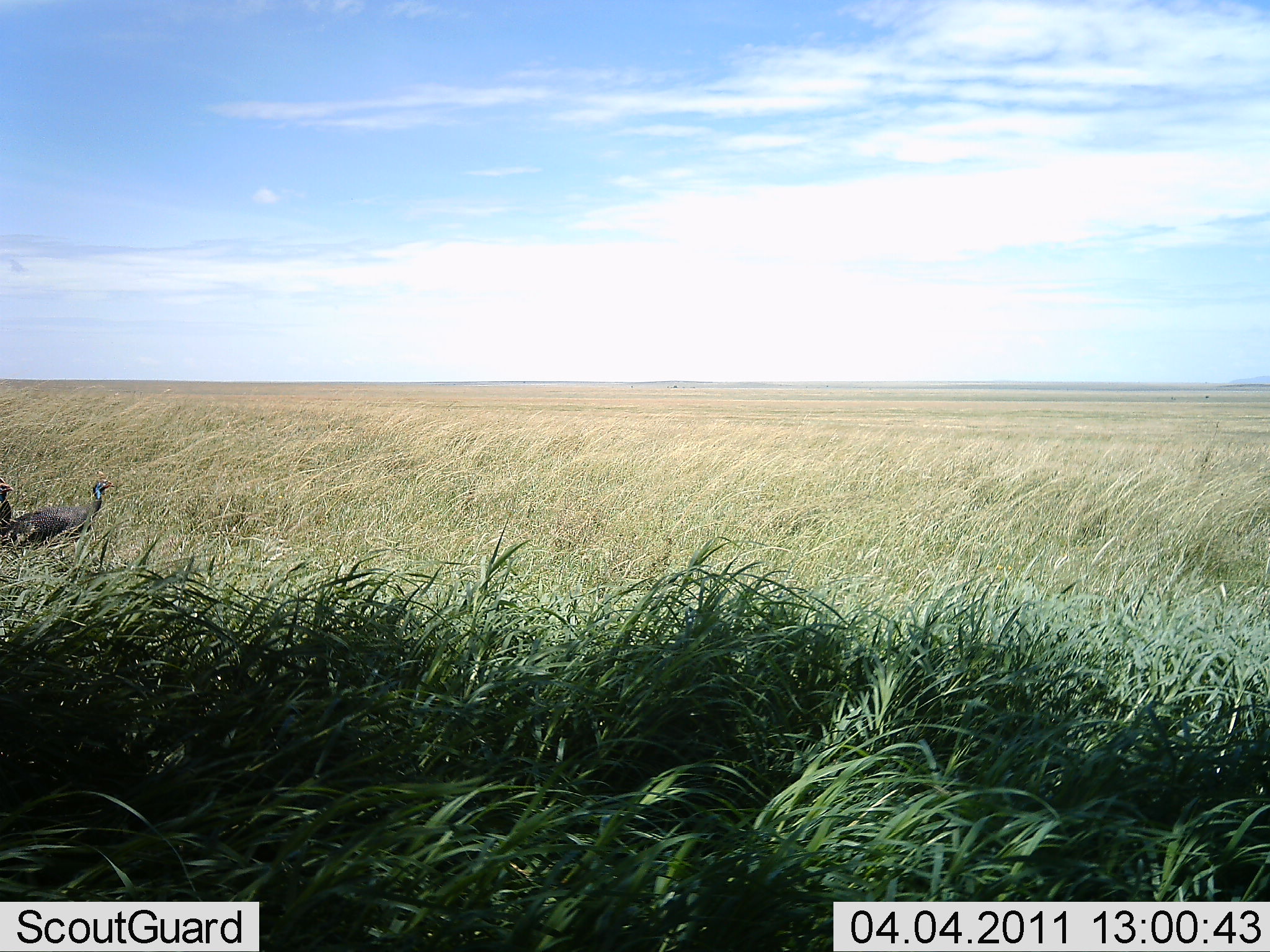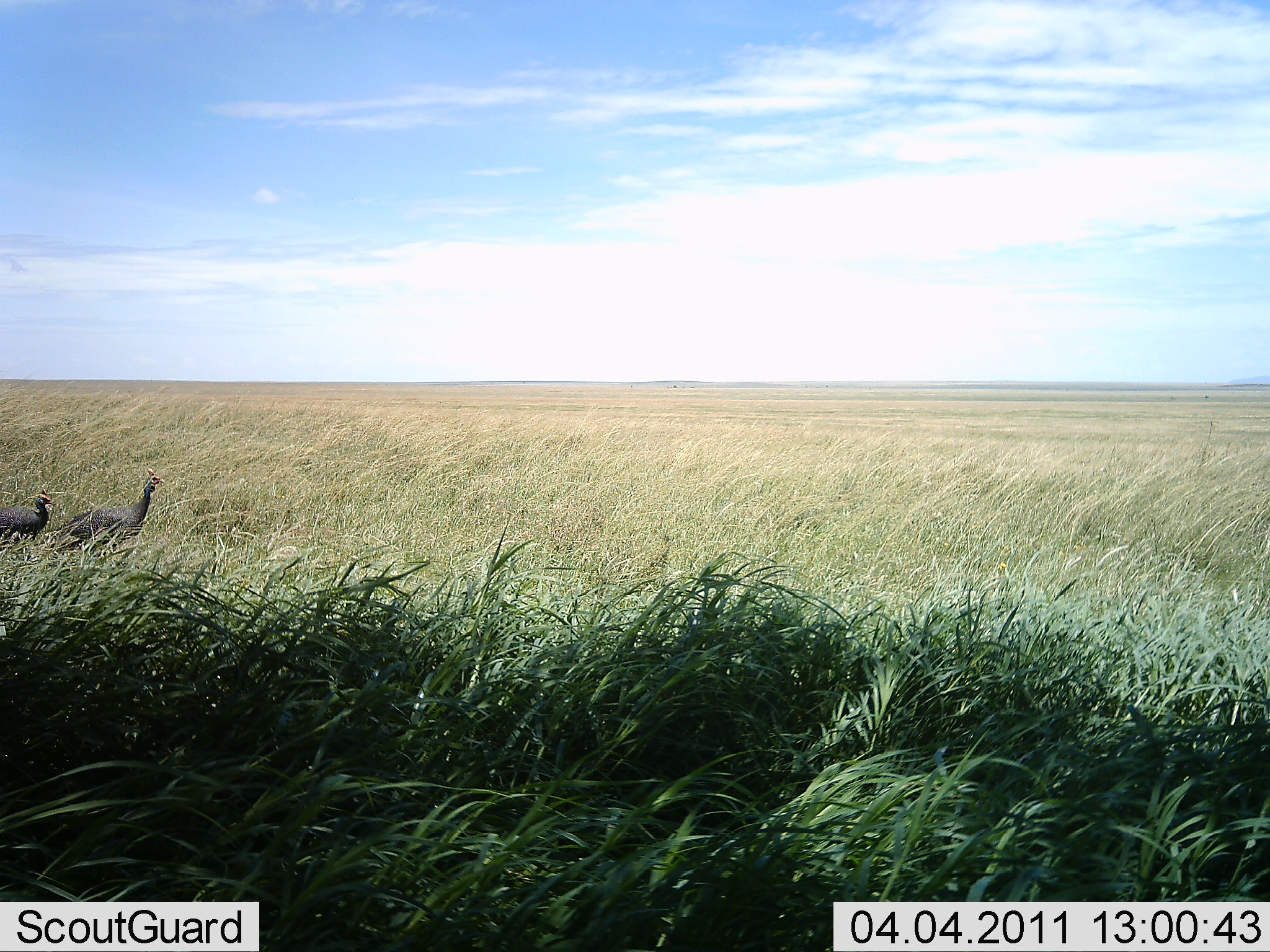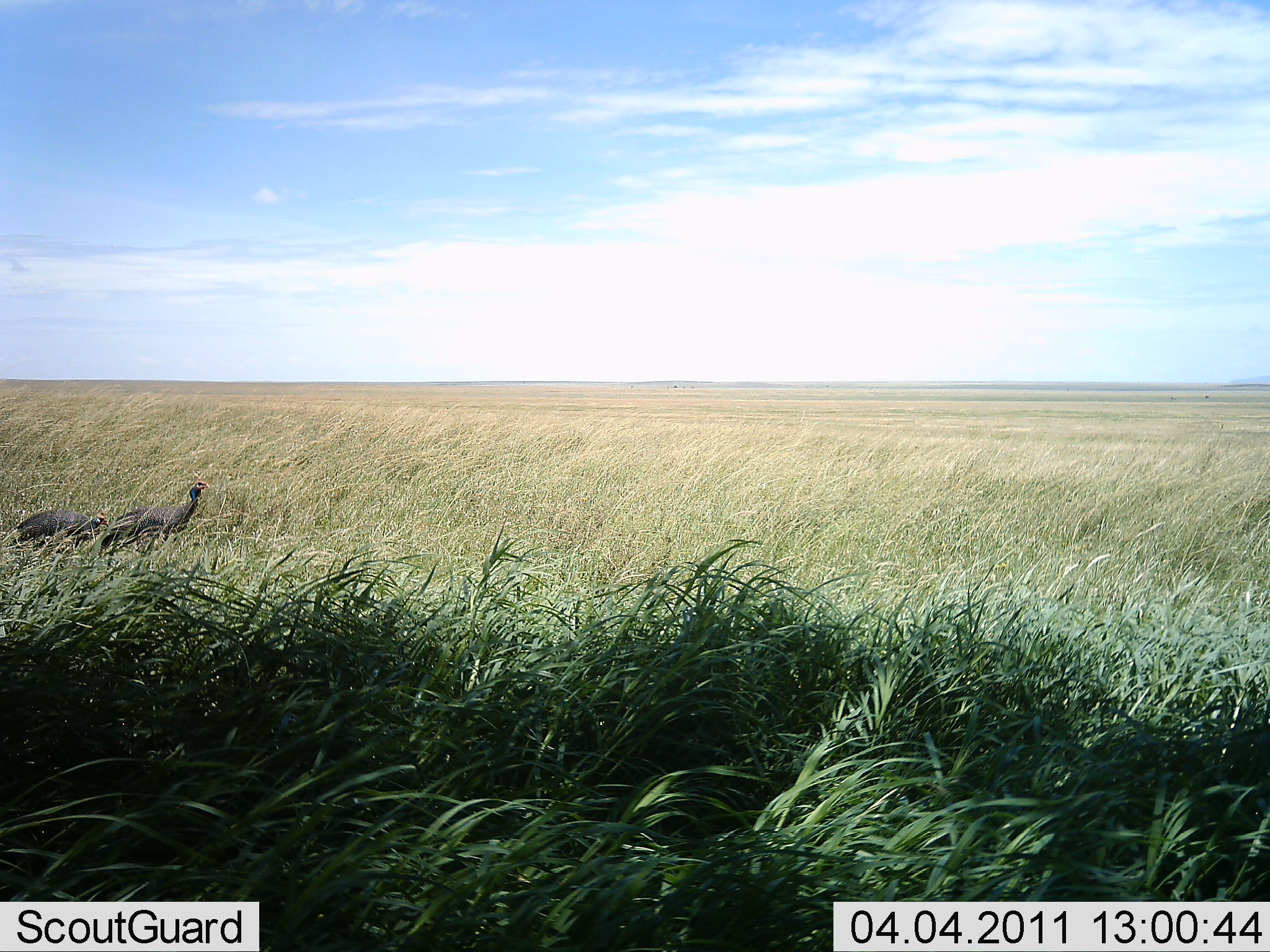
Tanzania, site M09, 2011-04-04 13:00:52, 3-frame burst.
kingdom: Animalia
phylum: Chordata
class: Aves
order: Galliformes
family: Numididae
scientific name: Numididae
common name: guinea fowl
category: guineafowl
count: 2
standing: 6%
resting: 0%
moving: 88%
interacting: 6%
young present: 0%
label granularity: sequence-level